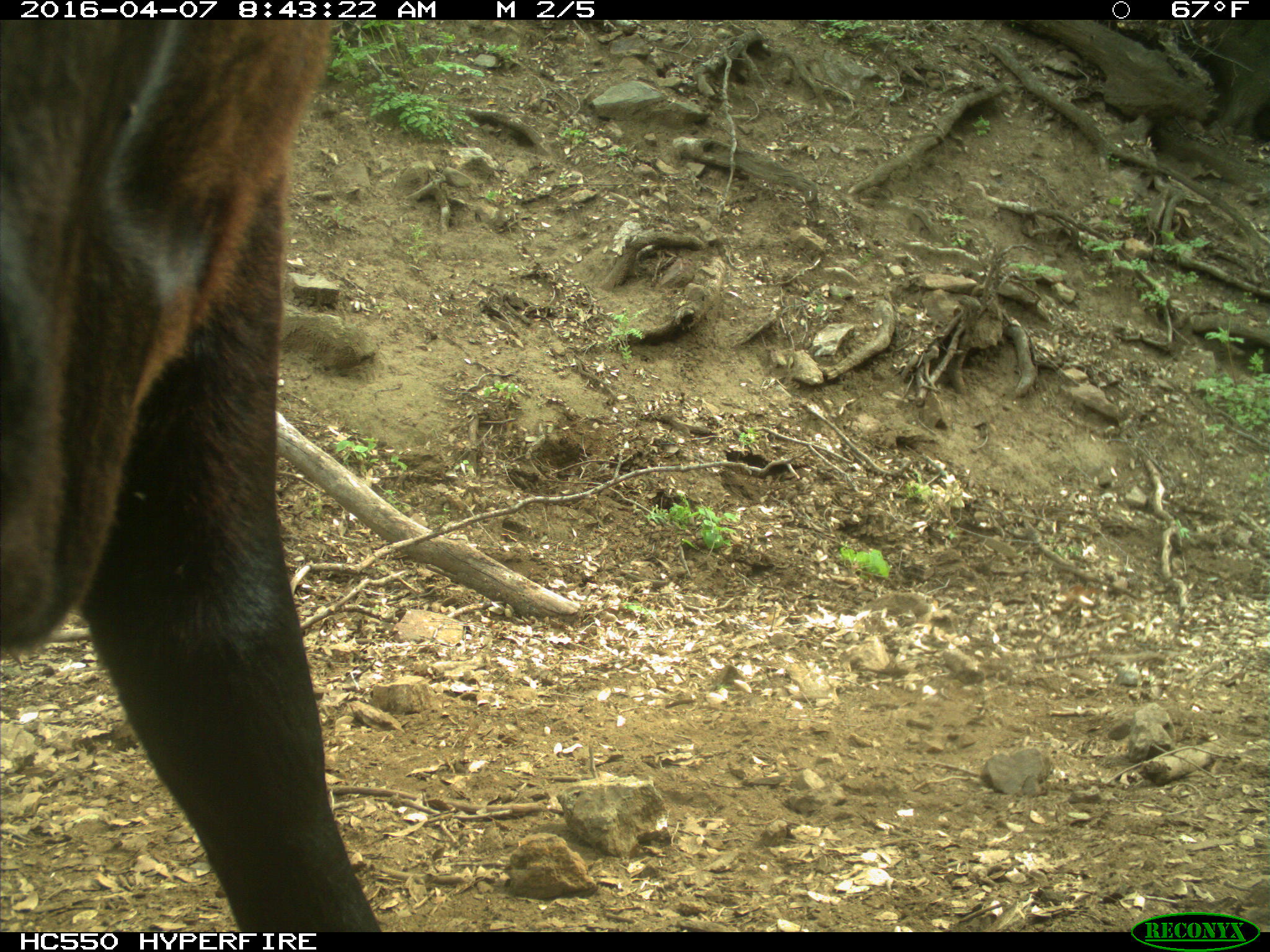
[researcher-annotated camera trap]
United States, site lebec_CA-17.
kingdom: Animalia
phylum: Chordata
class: Mammalia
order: Artiodactyla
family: Bovidae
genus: Bos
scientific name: Bos taurus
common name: domestic cow